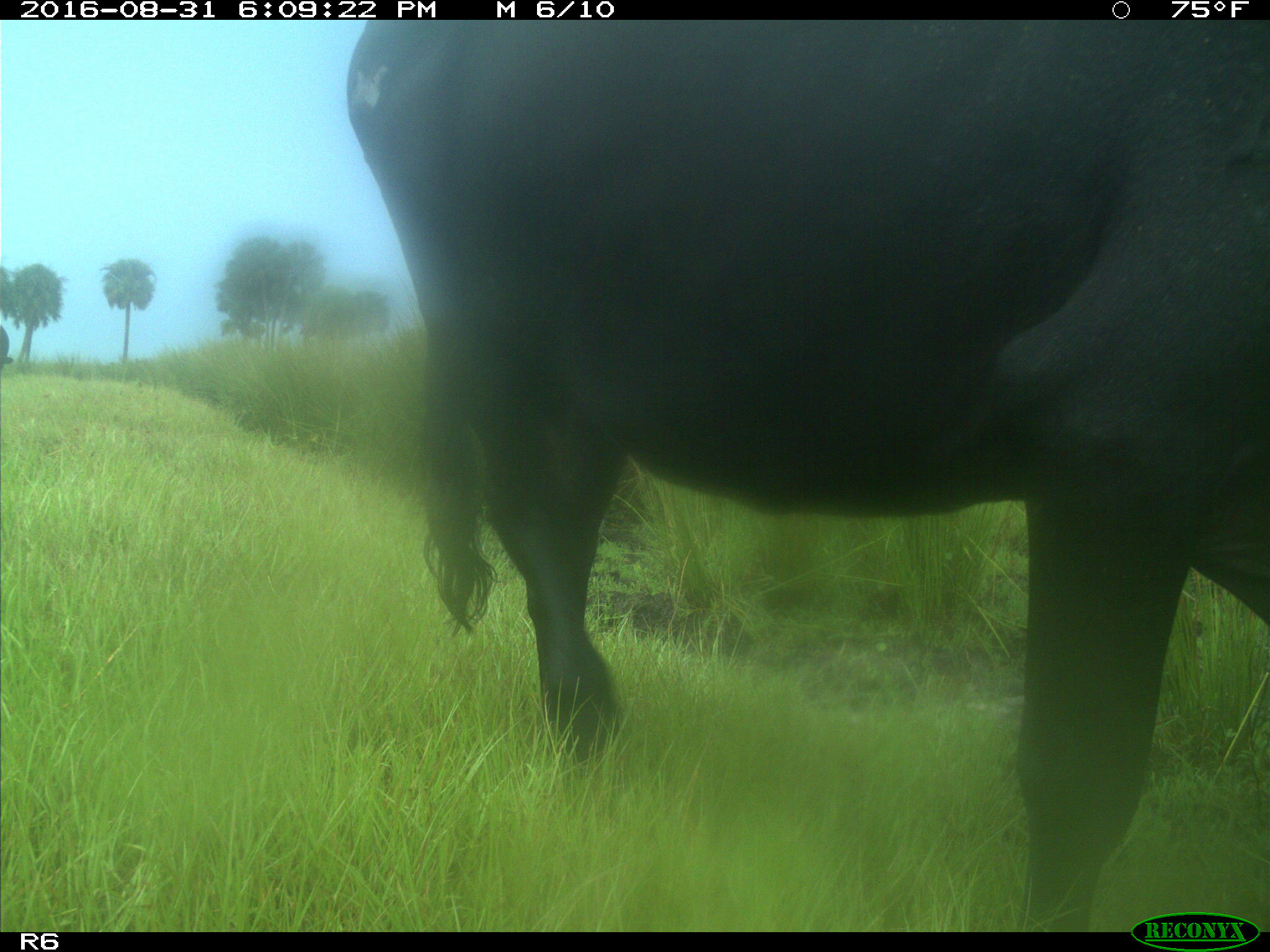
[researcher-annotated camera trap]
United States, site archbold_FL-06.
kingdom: Animalia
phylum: Chordata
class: Mammalia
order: Artiodactyla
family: Bovidae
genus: Bos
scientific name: Bos taurus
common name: domestic cow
Bos taurus (domestic cow).